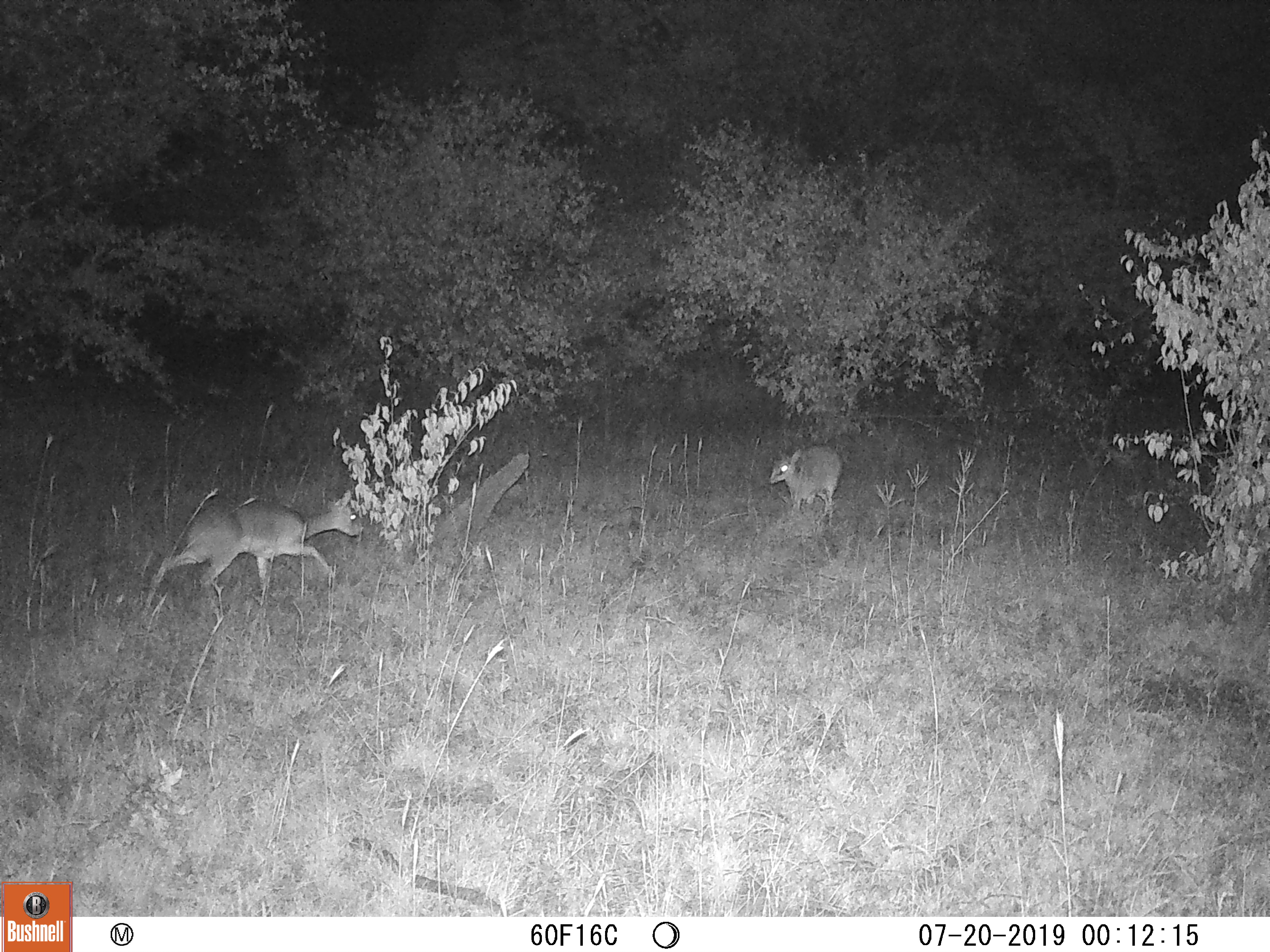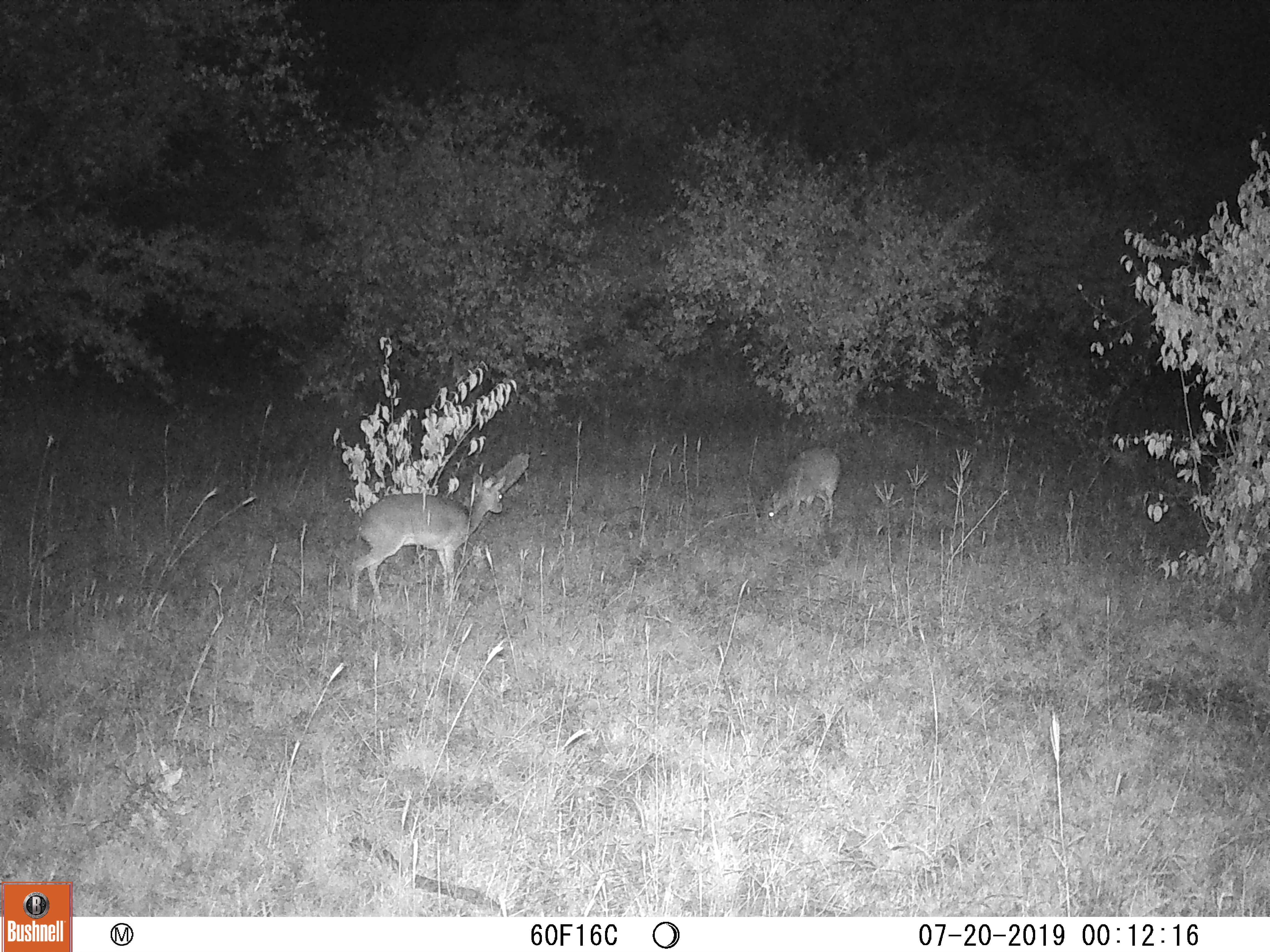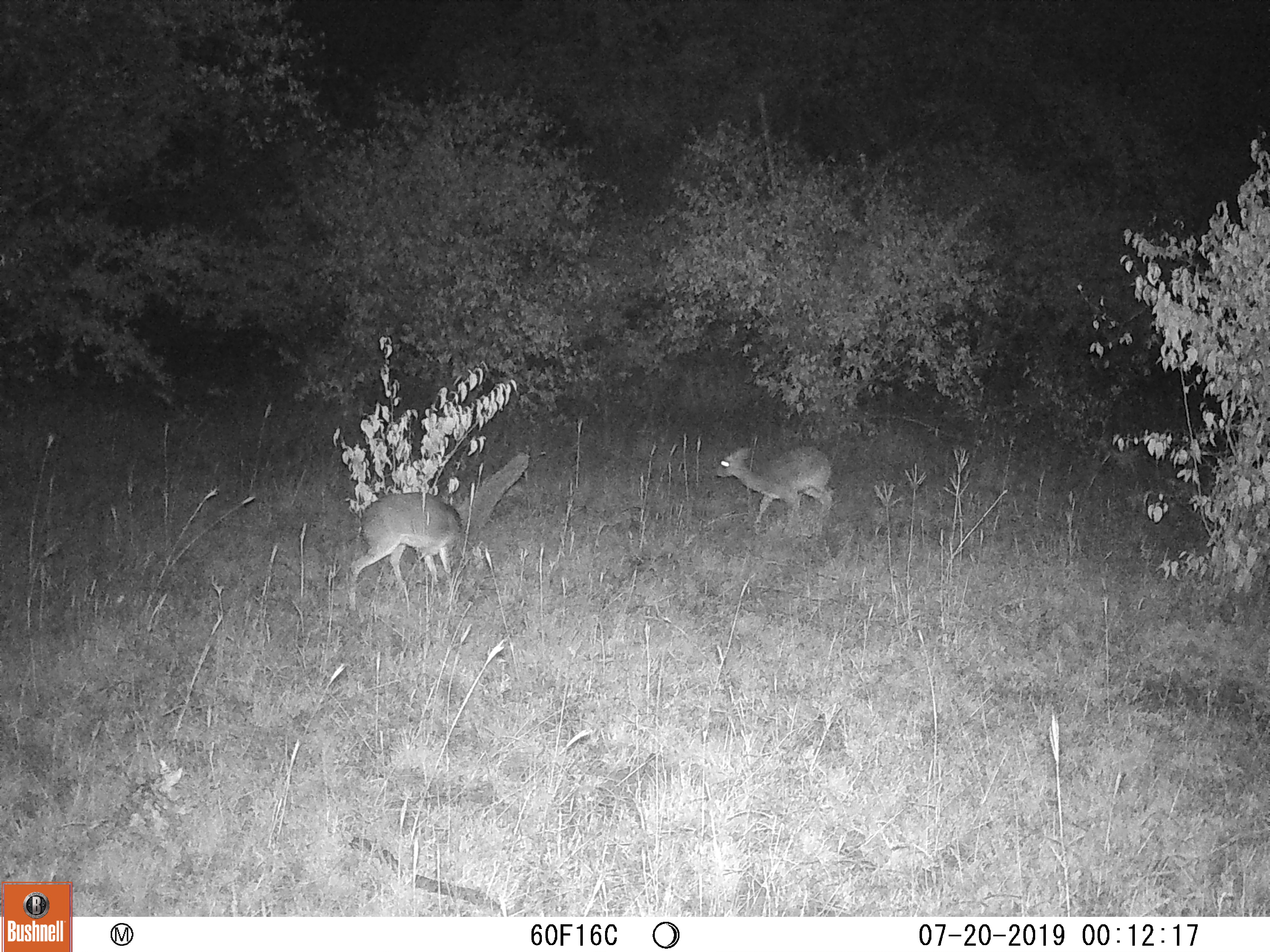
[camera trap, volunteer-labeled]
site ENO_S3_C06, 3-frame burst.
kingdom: Animalia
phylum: Chordata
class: Mammalia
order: Artiodactyla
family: Bovidae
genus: Madoqua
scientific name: Madoqua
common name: dik-dik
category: dikdik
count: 2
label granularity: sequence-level